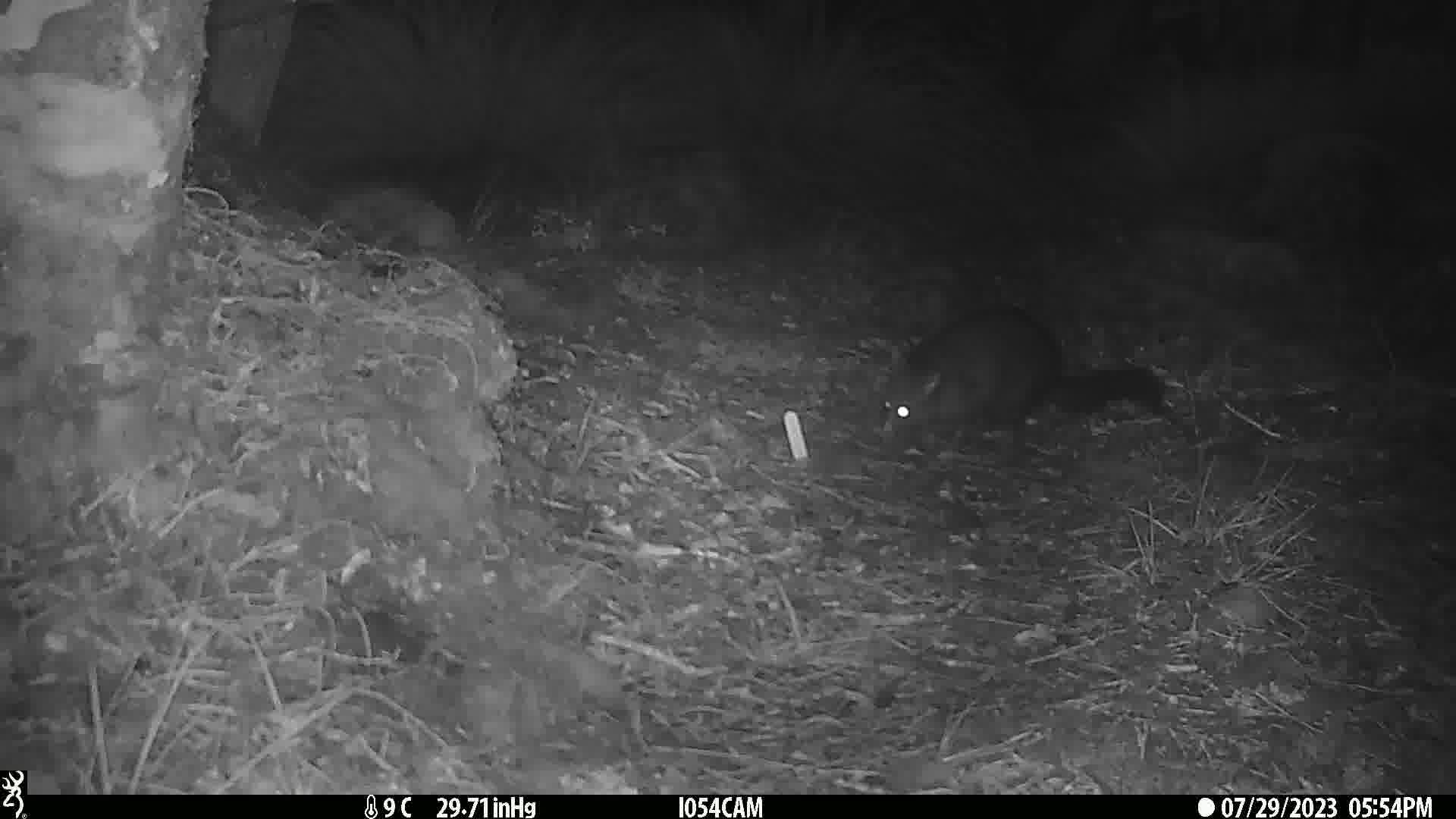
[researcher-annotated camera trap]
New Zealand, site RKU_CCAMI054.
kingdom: Animalia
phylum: Chordata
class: Mammalia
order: Diprotodontia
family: Phalangeridae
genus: Trichosurus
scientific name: Trichosurus vulpecula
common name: common brushtail possum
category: possum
Possum (common brushtail possum) (Trichosurus vulpecula).